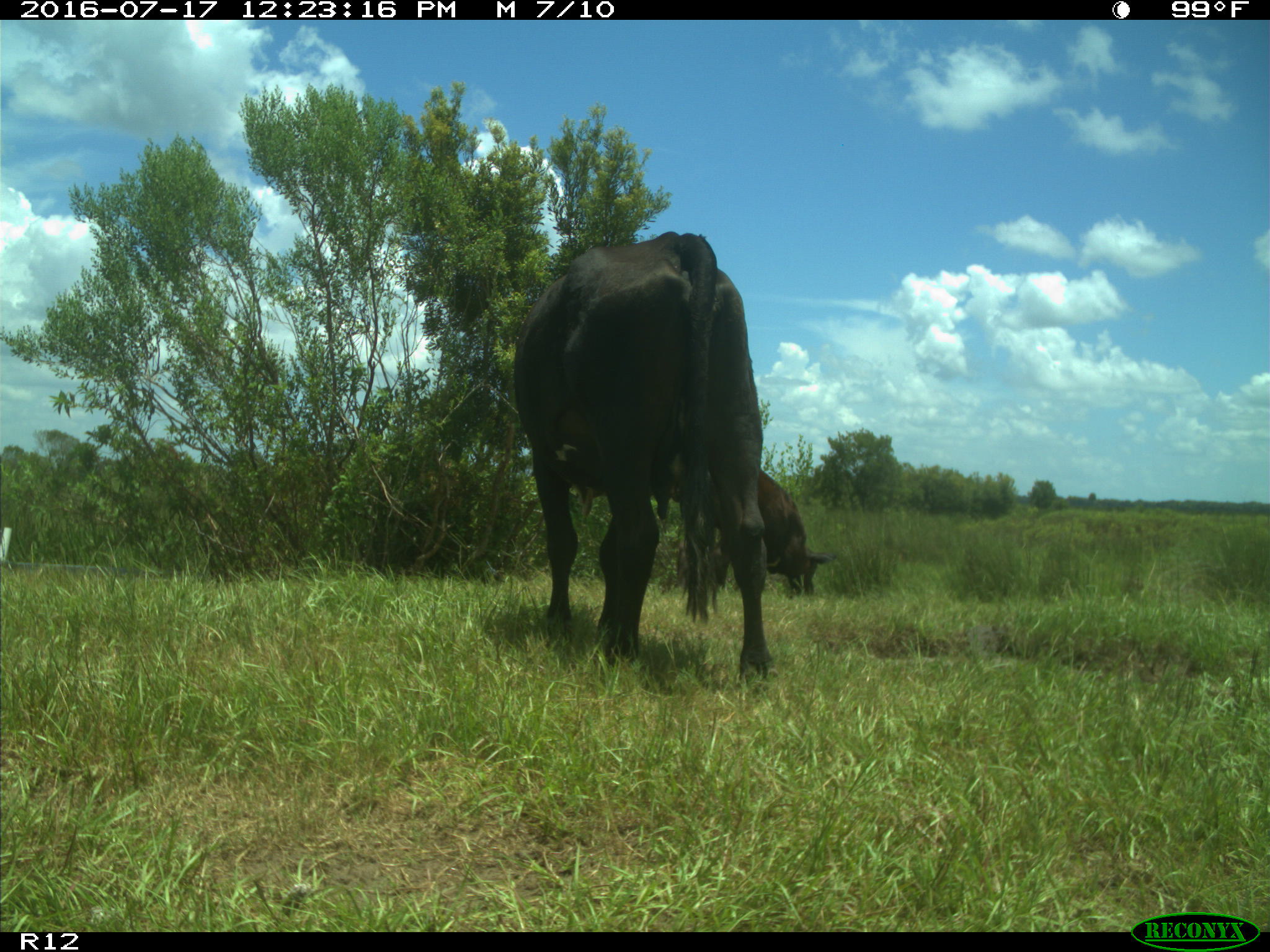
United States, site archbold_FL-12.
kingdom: Animalia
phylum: Chordata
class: Mammalia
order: Artiodactyla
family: Bovidae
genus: Bos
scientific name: Bos taurus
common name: domestic cow